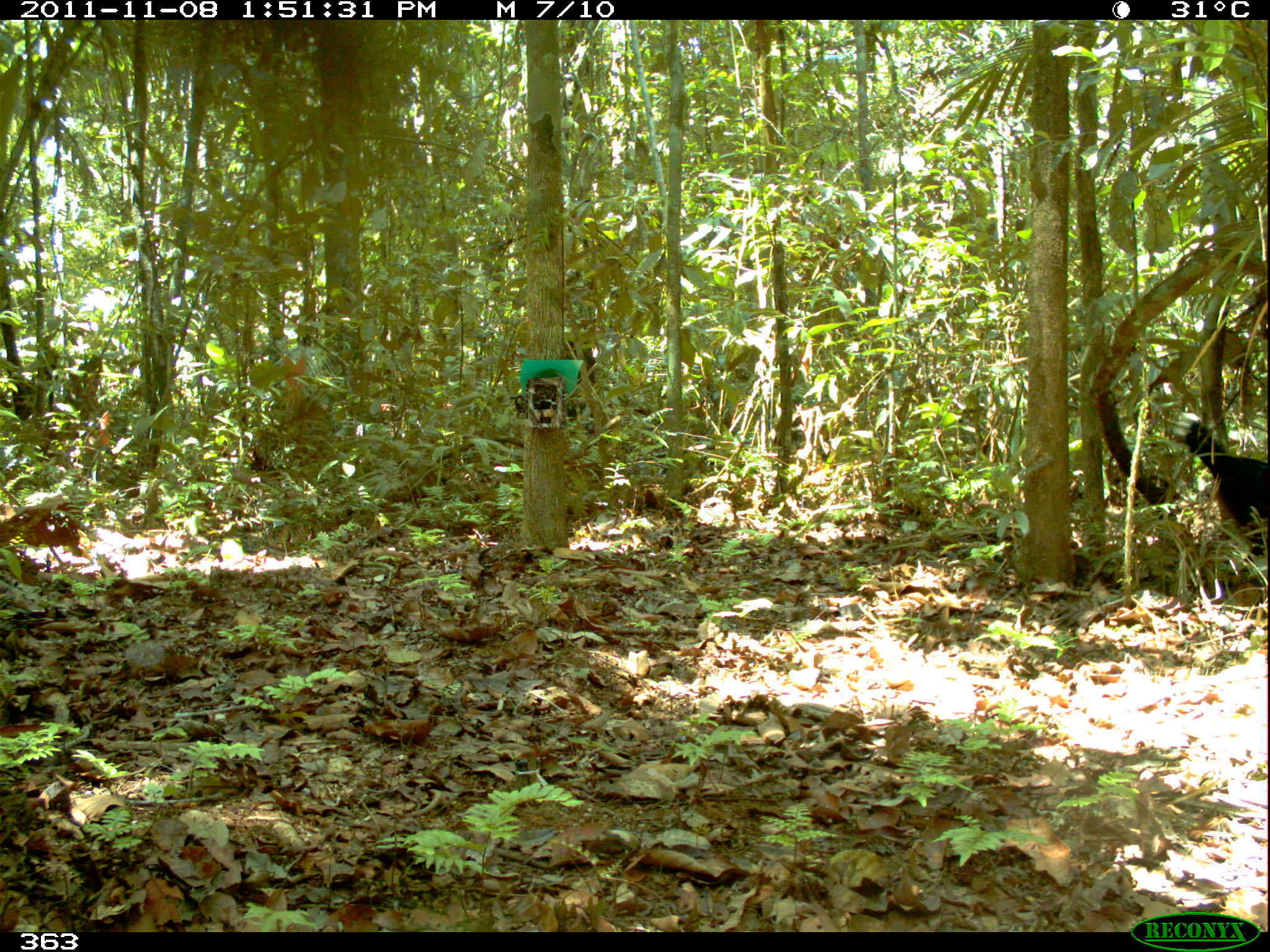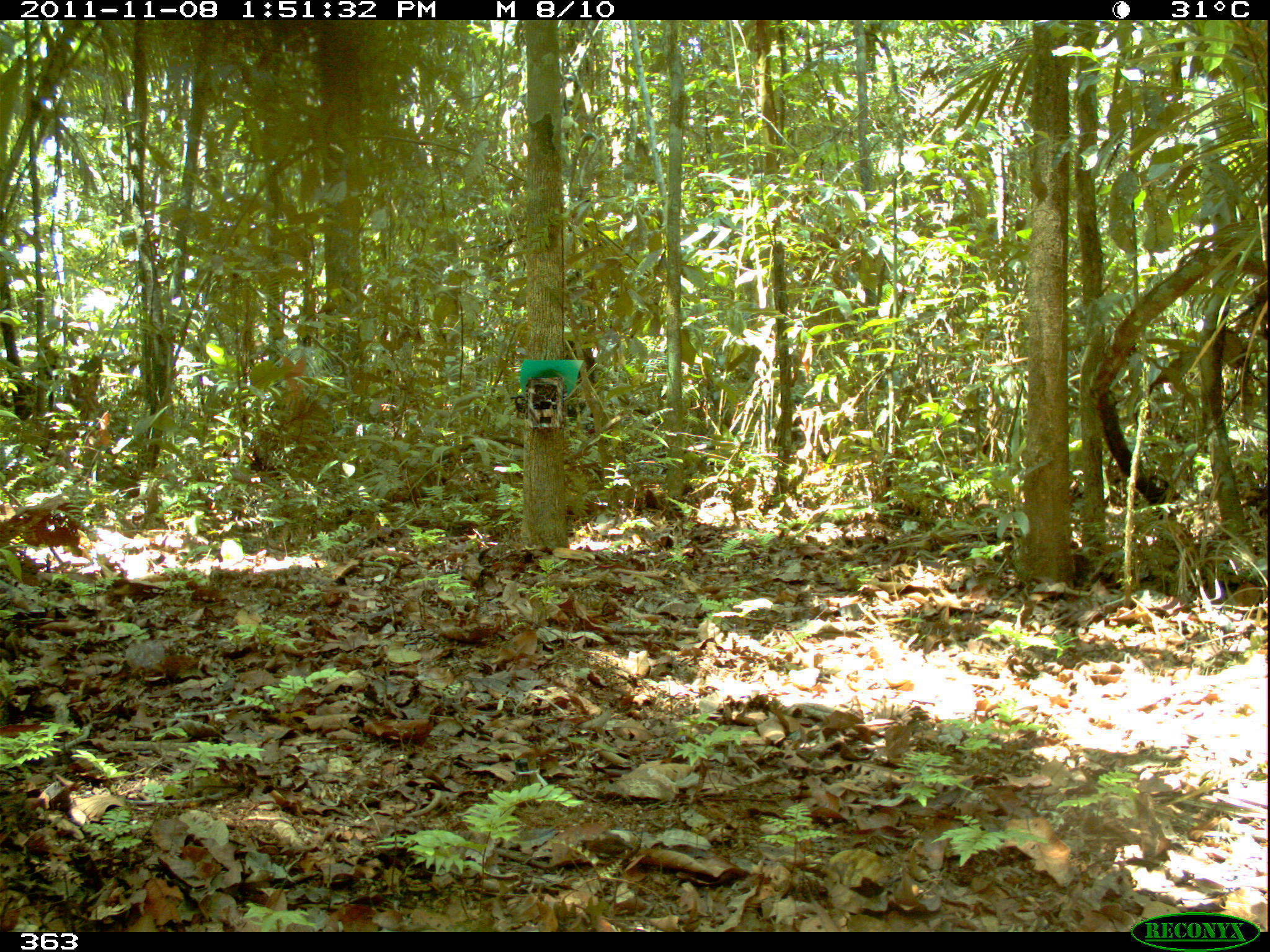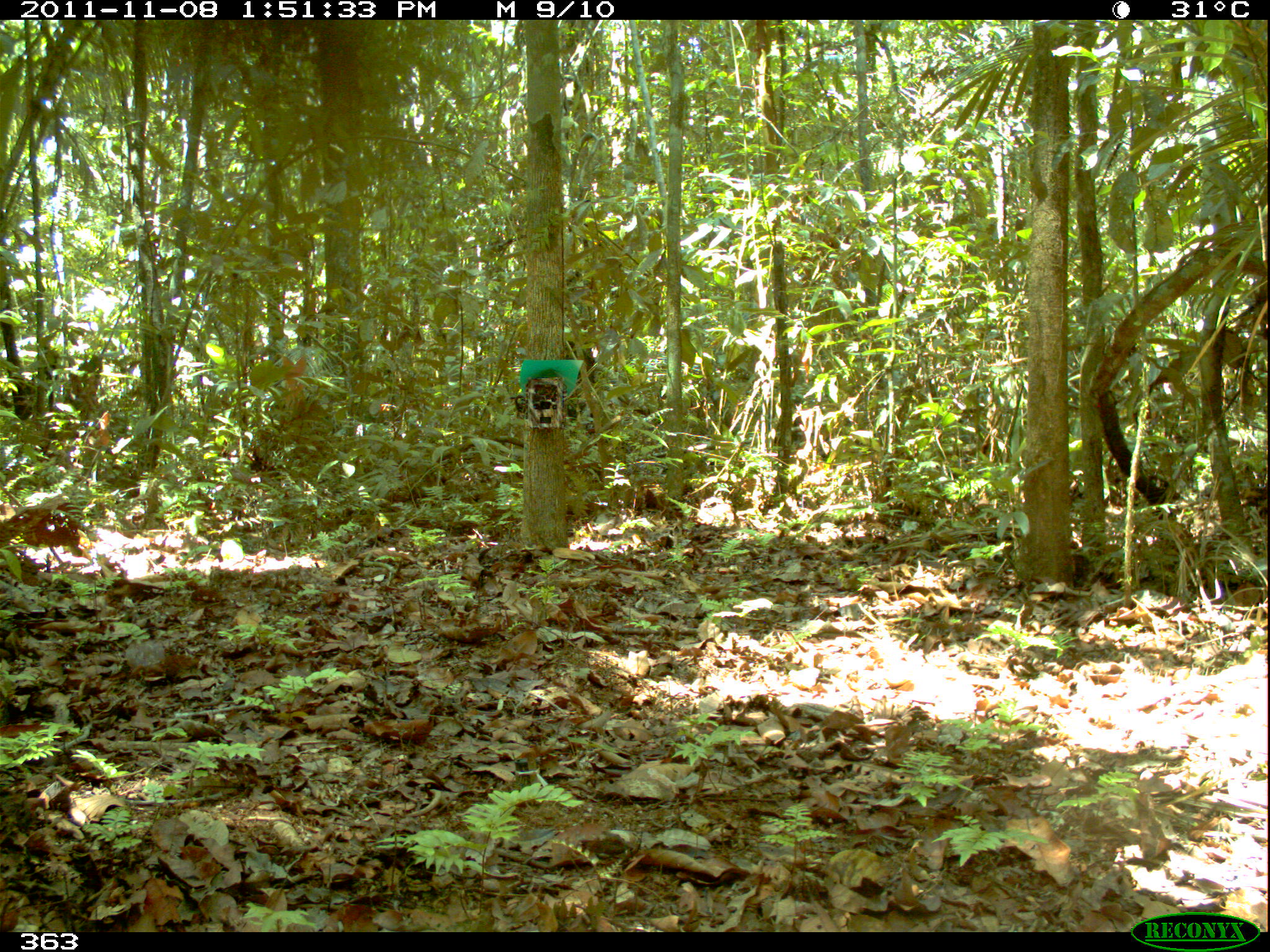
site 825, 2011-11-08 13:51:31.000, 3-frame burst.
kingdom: Animalia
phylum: Chordata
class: Aves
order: Galliformes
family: Cracidae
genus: Mitu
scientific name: Mitu tuberosum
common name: razor-billed curassow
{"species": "Mitu tuberosum (razor-billed curassow)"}